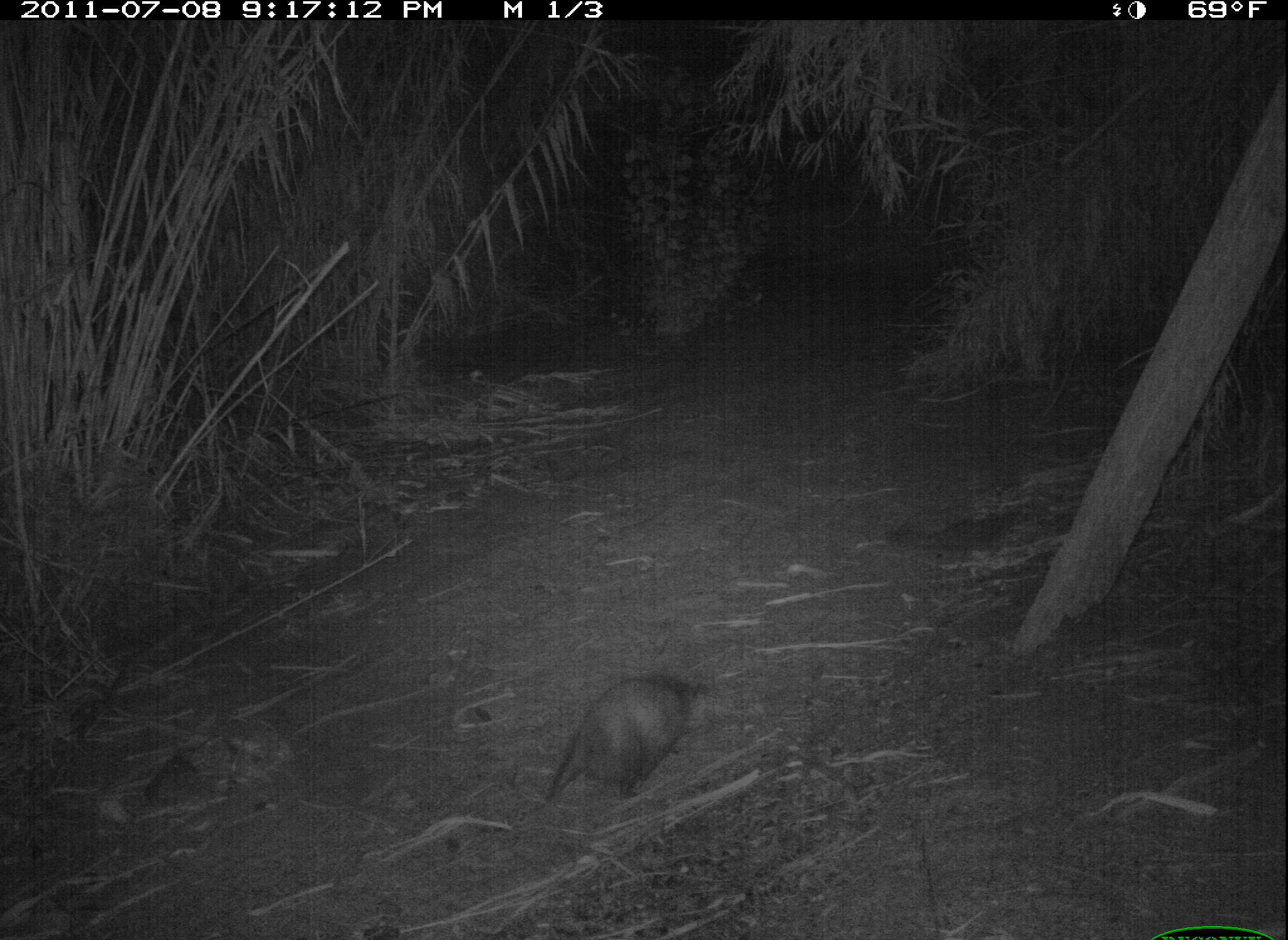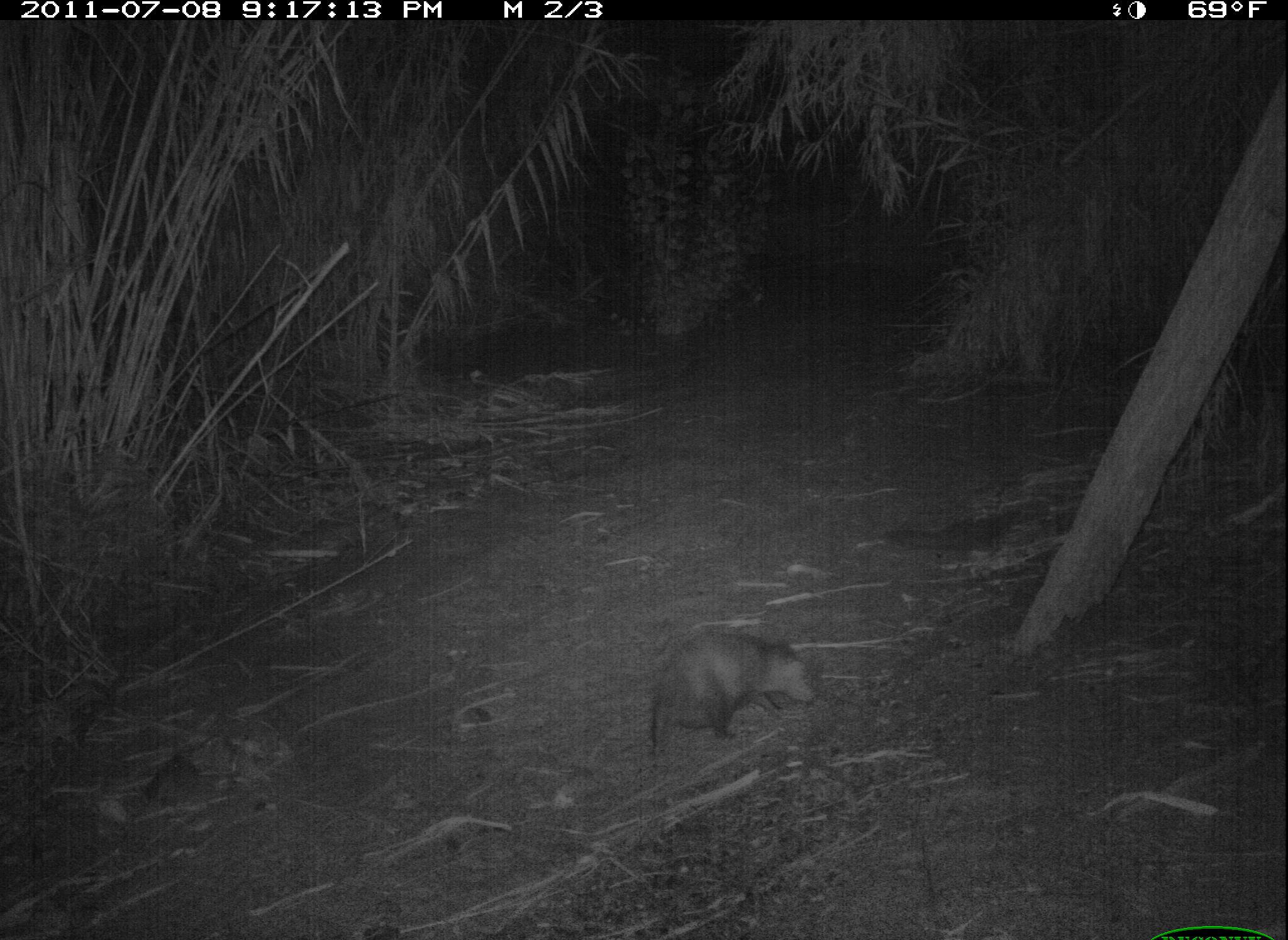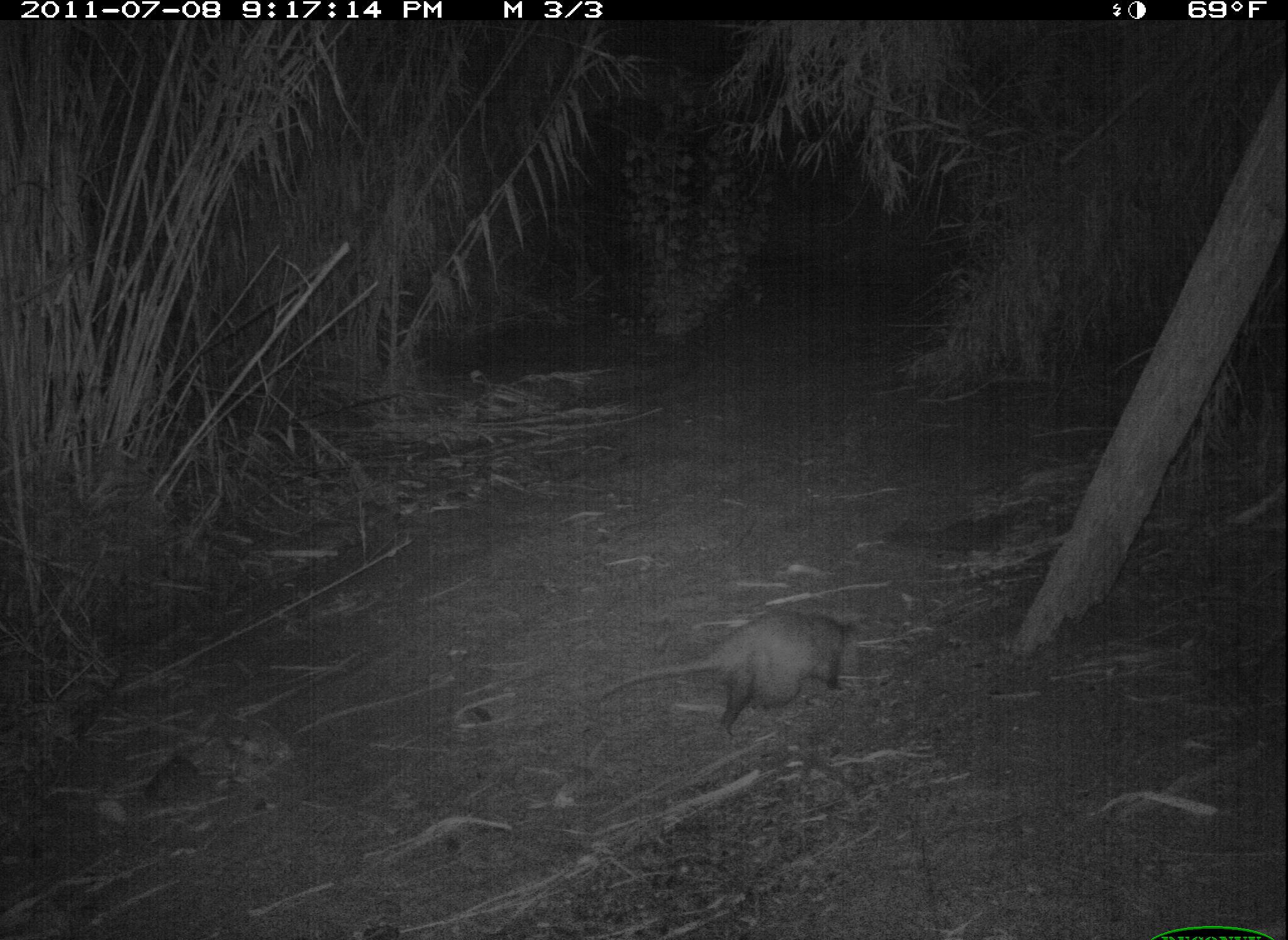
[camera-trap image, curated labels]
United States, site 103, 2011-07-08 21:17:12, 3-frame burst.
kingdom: Animalia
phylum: Chordata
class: Mammalia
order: Didelphimorphia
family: Didelphidae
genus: Didelphis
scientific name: Didelphis virginiana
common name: virginia opossum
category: opossum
Opossum (virginia opossum) (Didelphis virginiana).